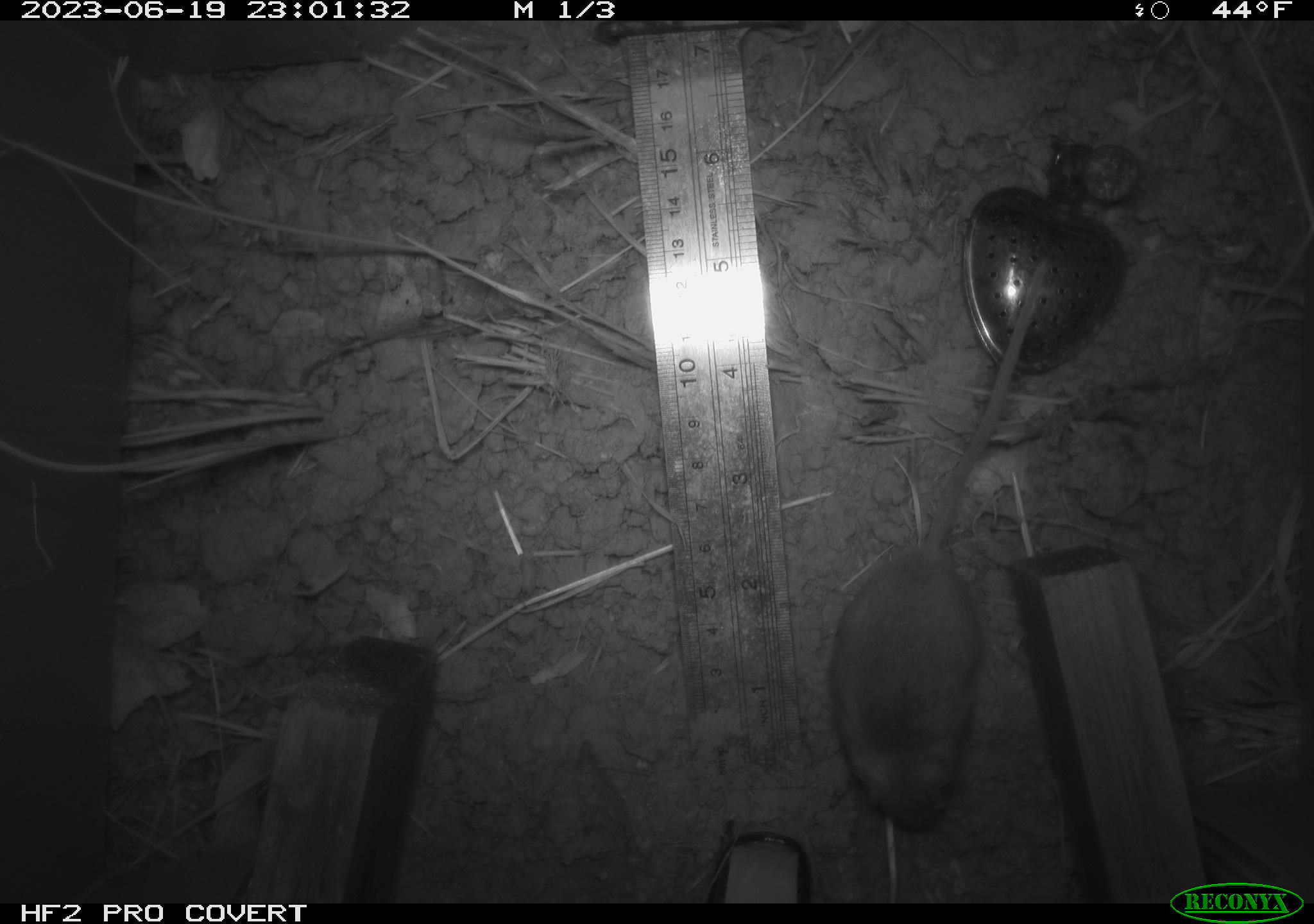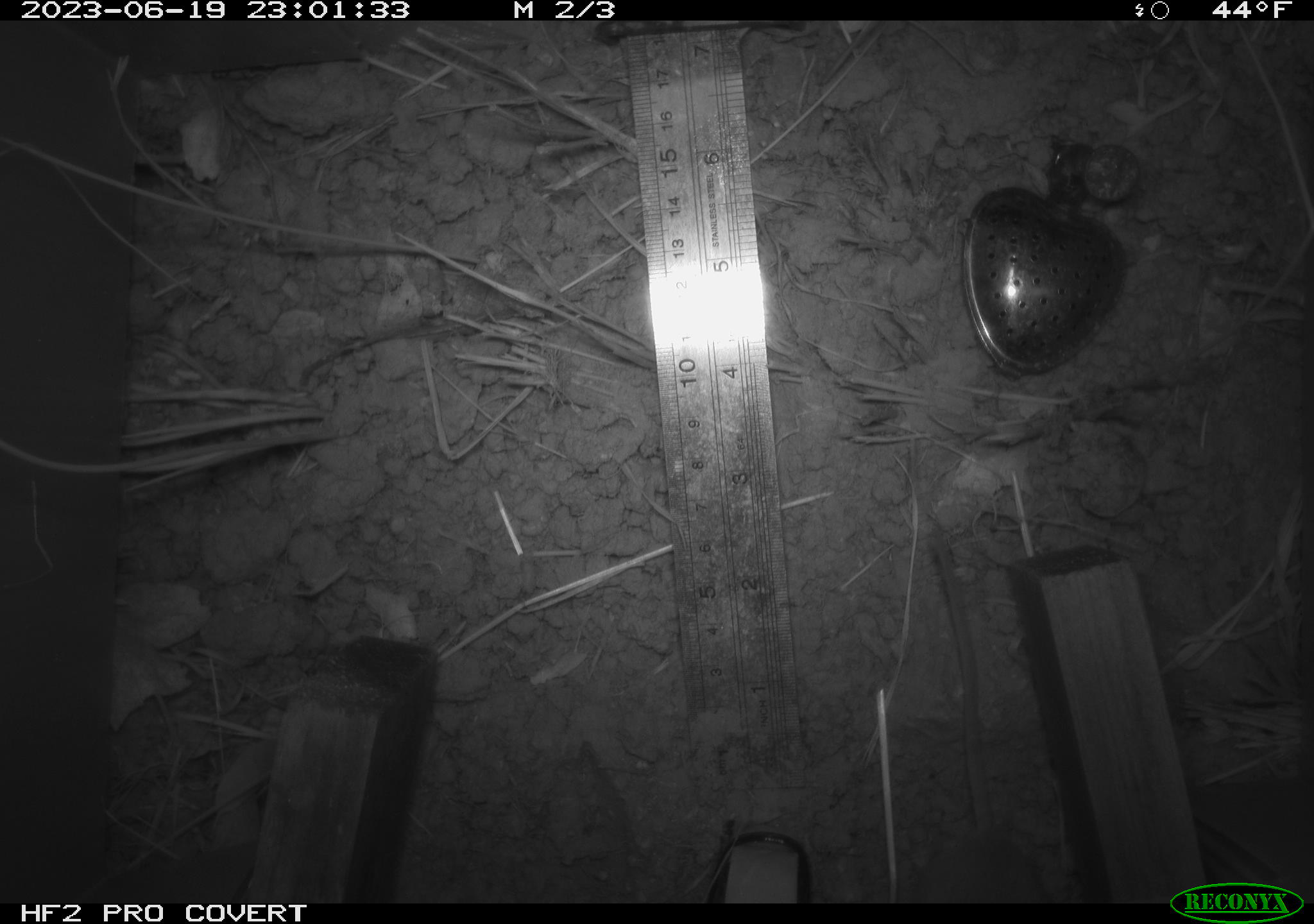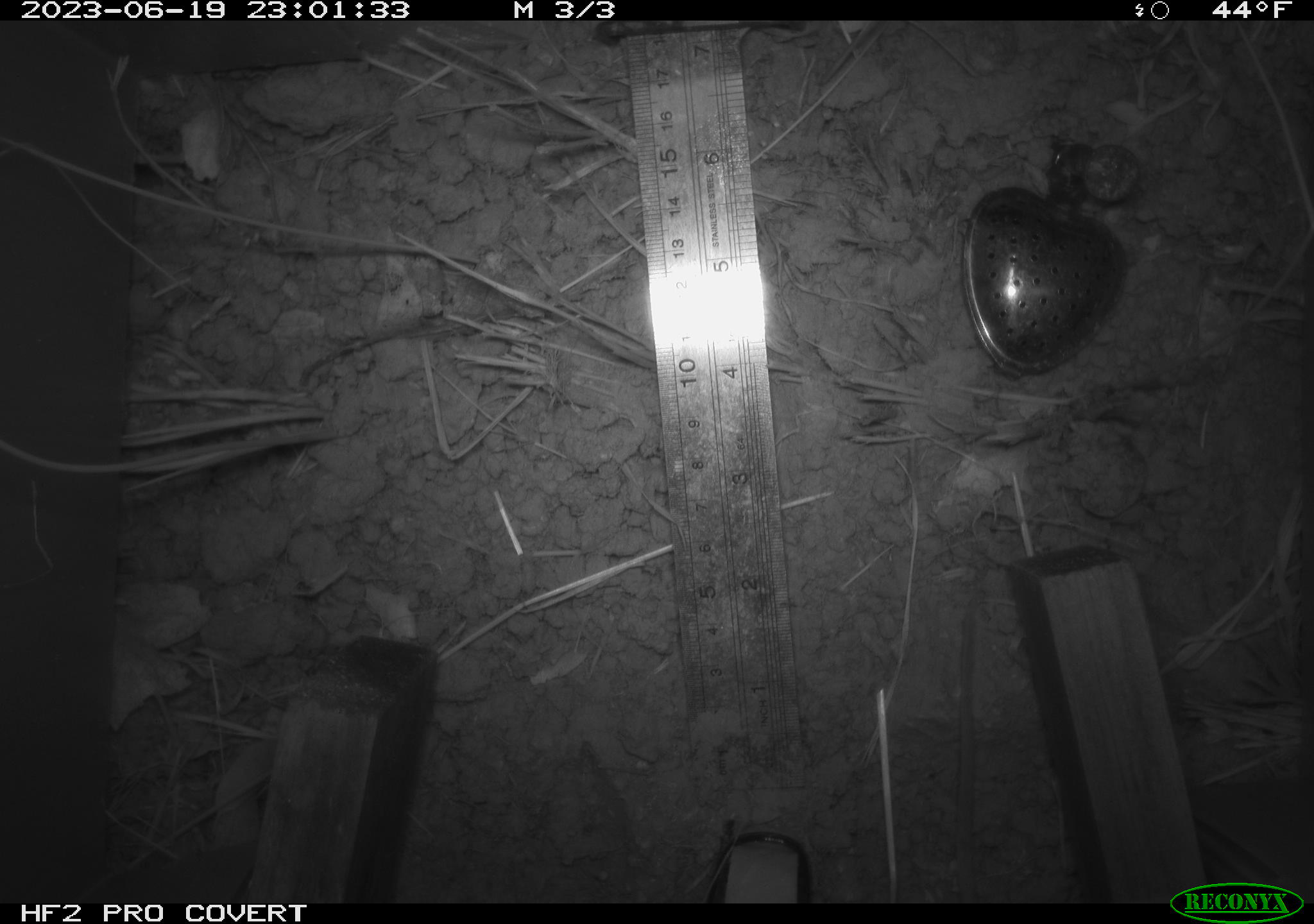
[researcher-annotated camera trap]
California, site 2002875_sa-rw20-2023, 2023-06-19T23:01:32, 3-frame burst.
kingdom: Animalia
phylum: Chordata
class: Mammalia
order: Rodentia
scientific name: Rodentia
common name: mouse species